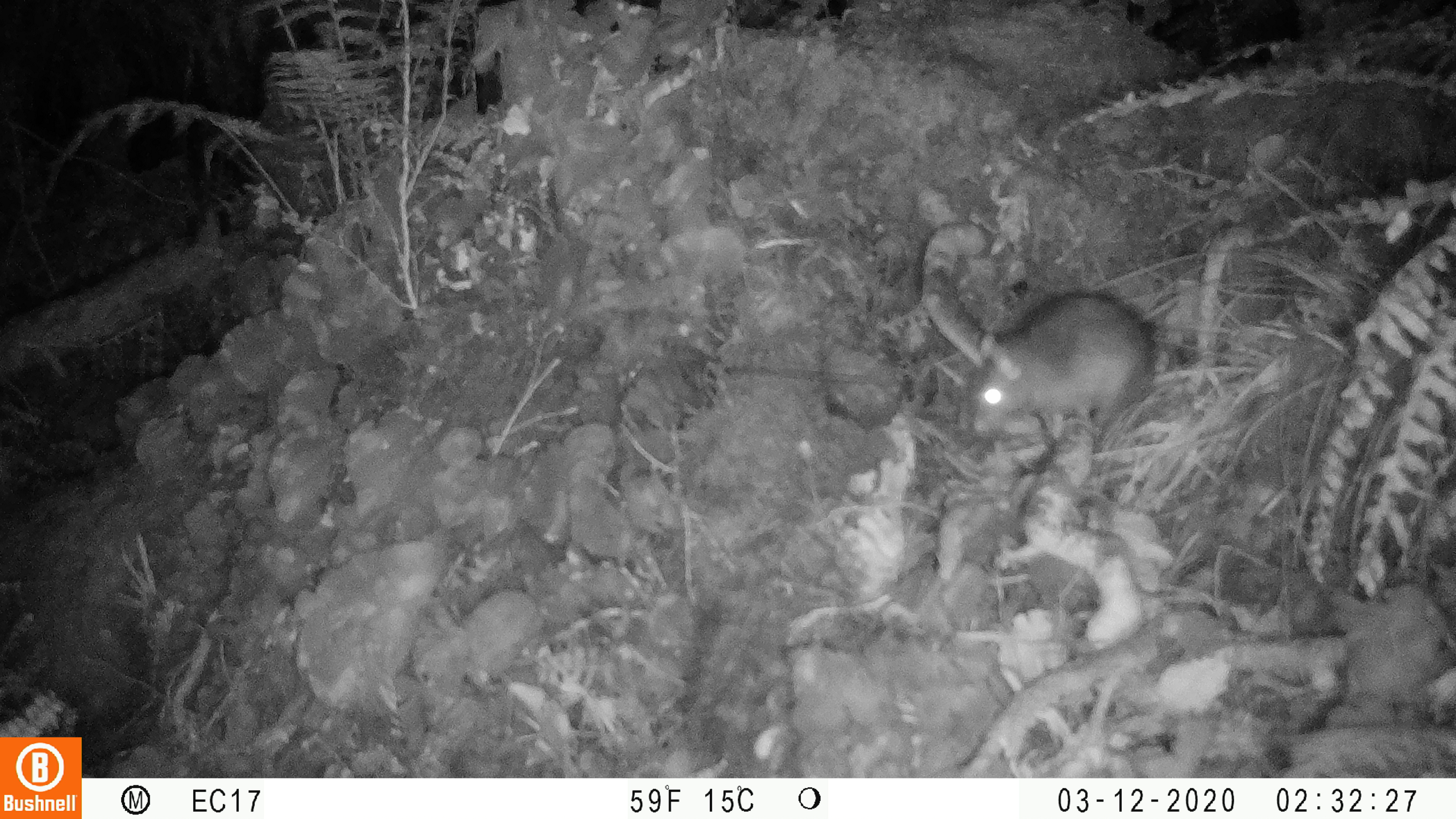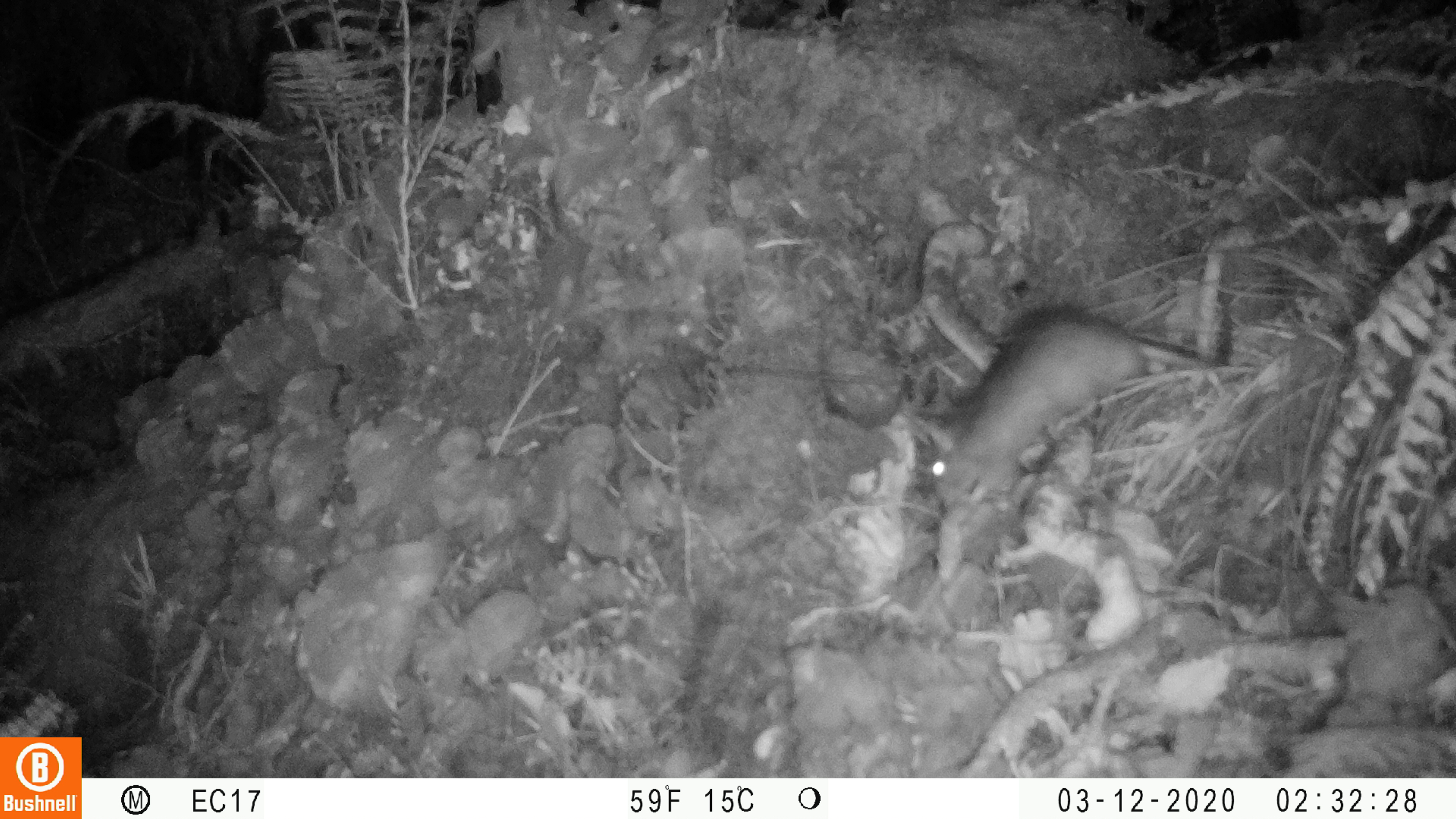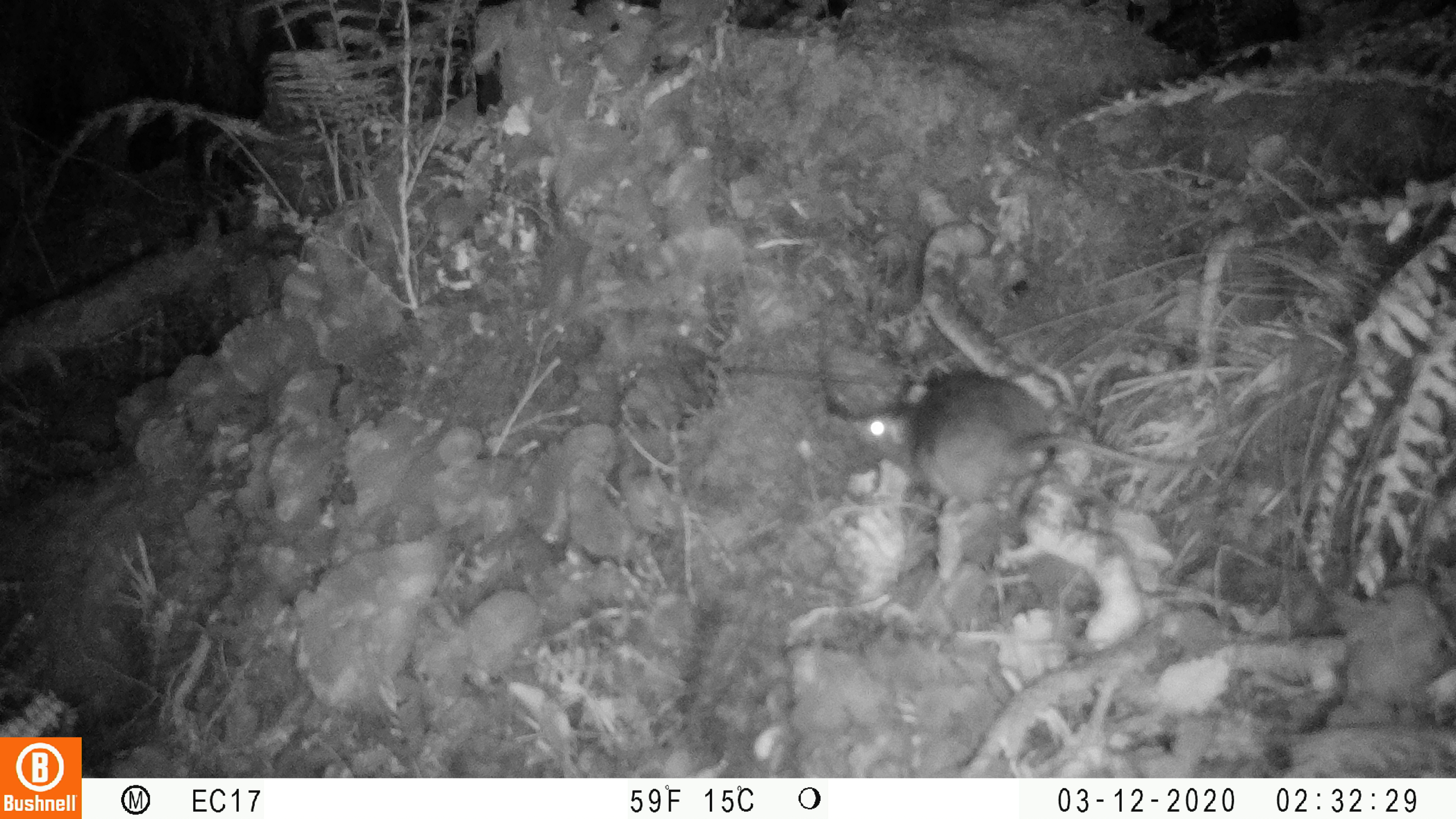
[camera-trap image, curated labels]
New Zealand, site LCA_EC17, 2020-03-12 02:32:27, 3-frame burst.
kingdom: Animalia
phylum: Chordata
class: Mammalia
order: Rodentia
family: Muridae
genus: Rattus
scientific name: Rattus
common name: rat